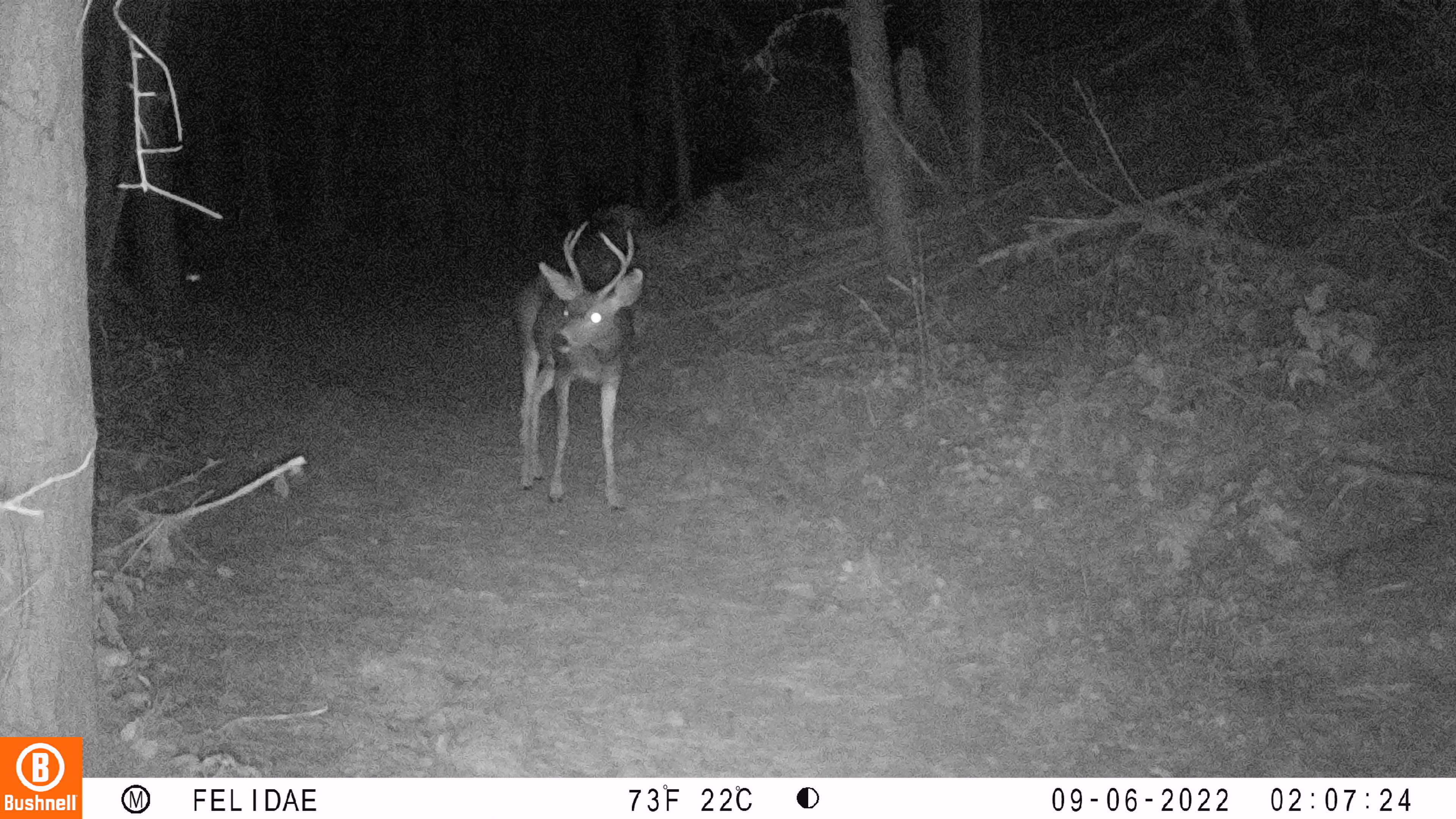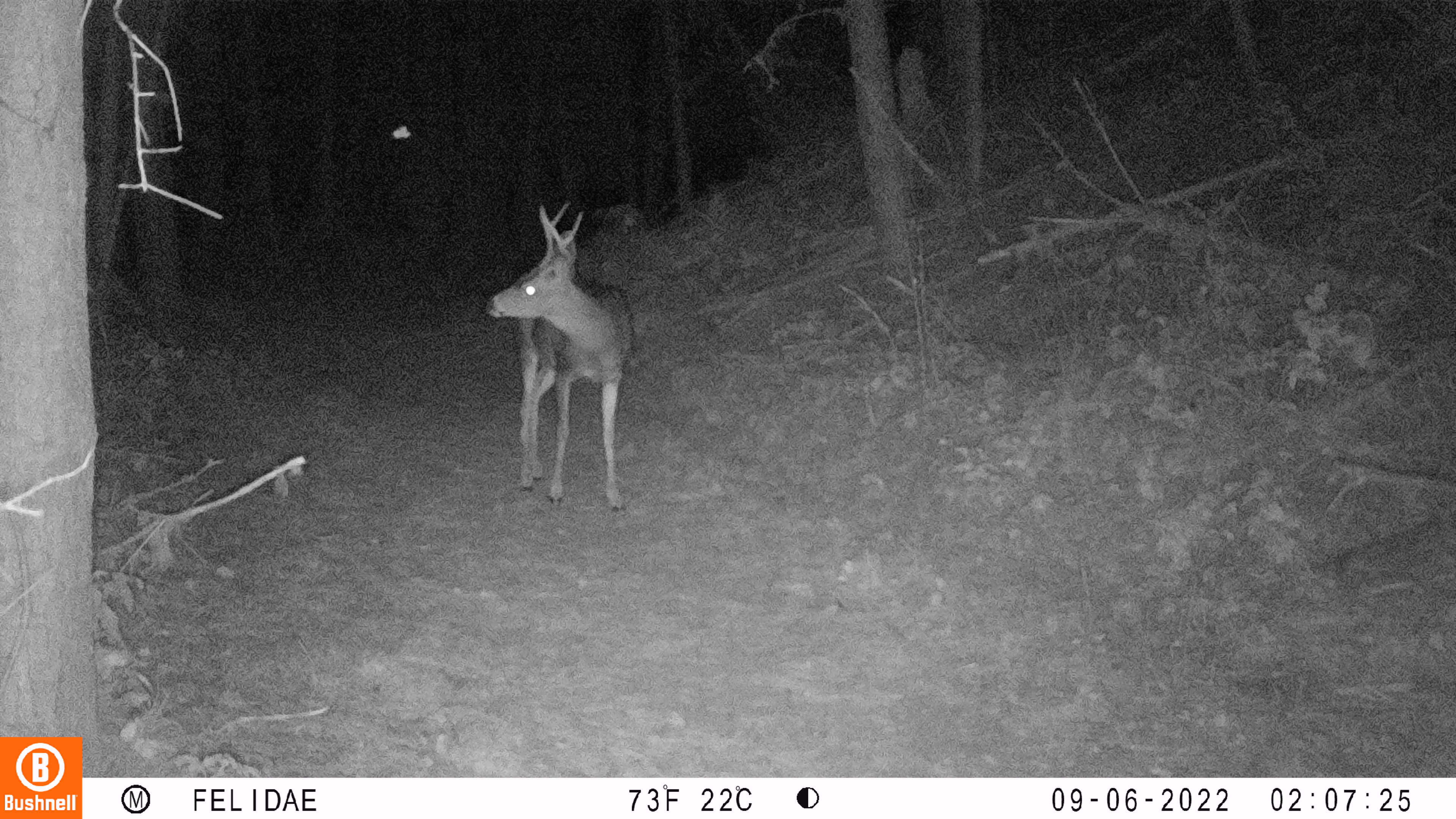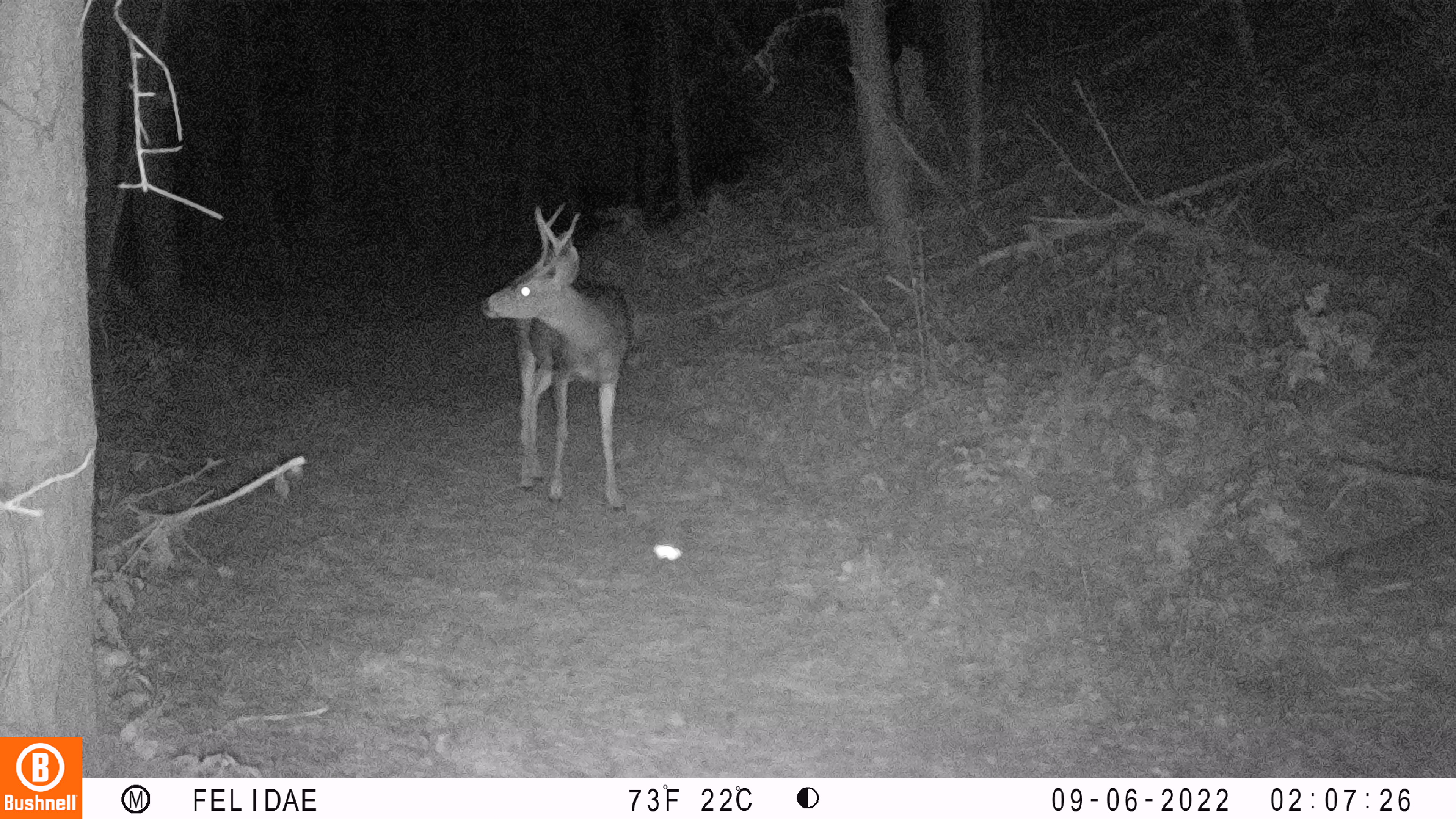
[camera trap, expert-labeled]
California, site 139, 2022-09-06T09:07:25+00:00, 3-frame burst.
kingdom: Animalia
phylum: Chordata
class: Mammalia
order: Artiodactyla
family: Cervidae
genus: Odocoileus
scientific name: Odocoileus hemionus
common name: mule deer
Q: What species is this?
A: Mule deer (Odocoileus hemionus).